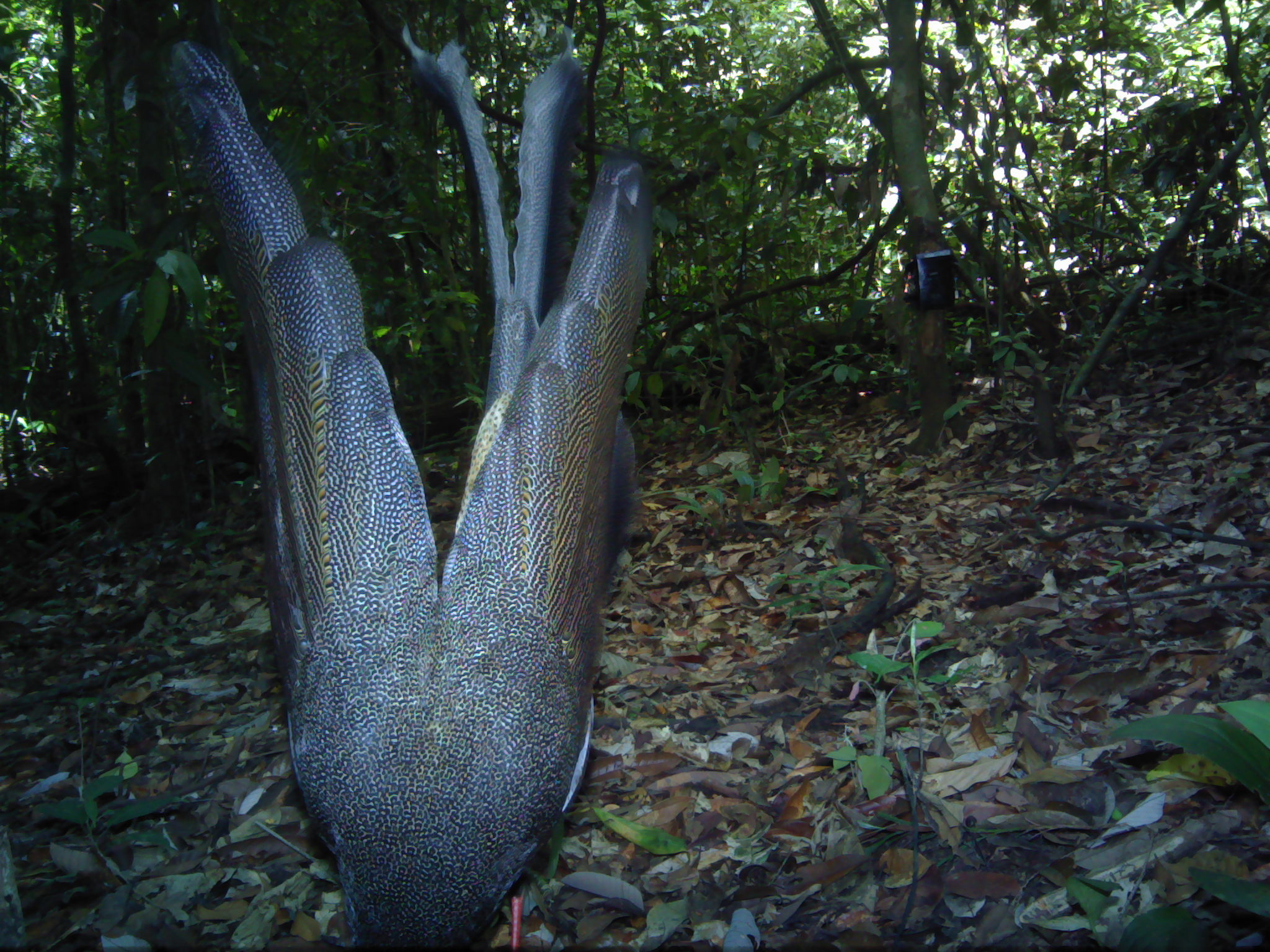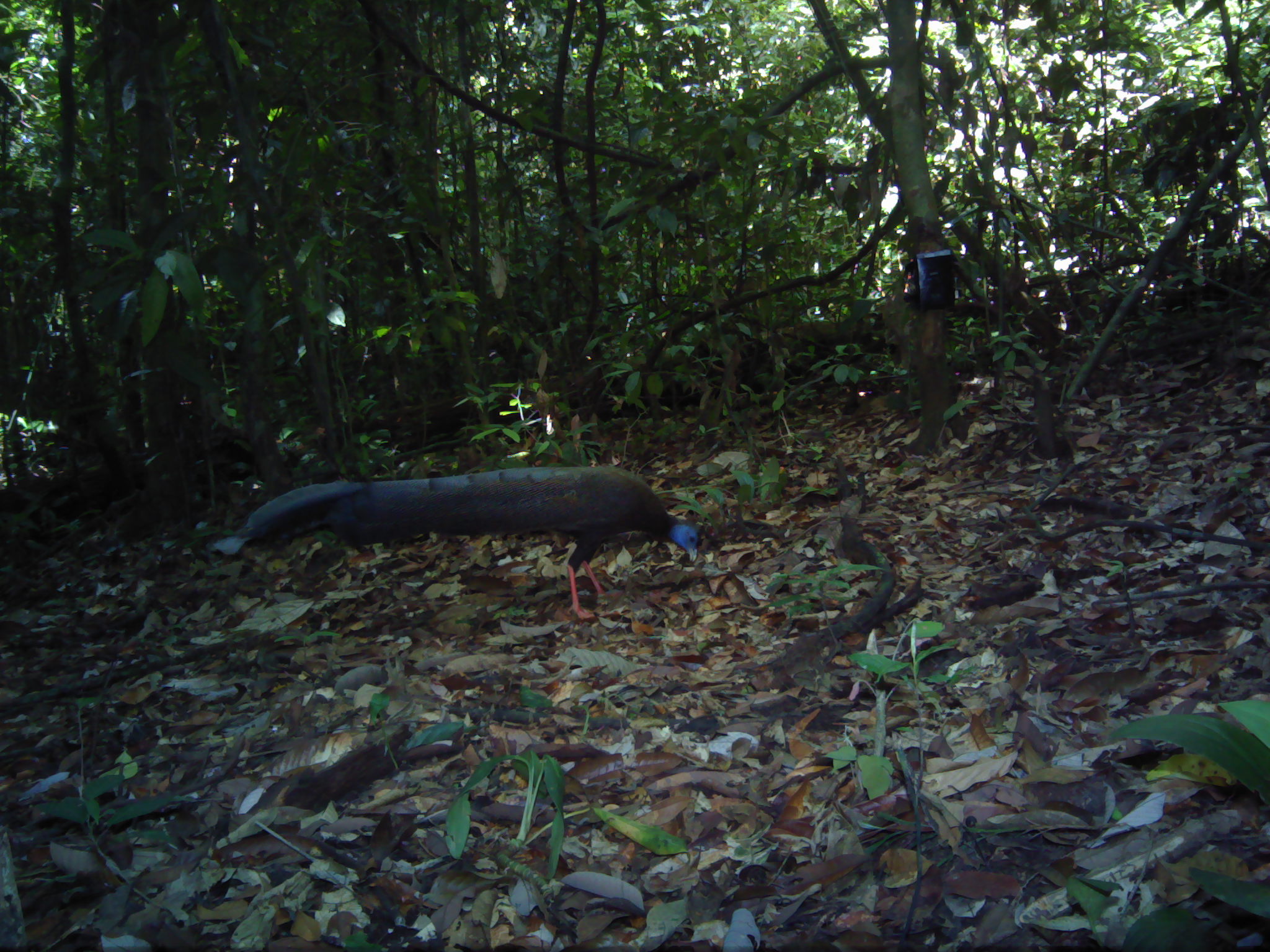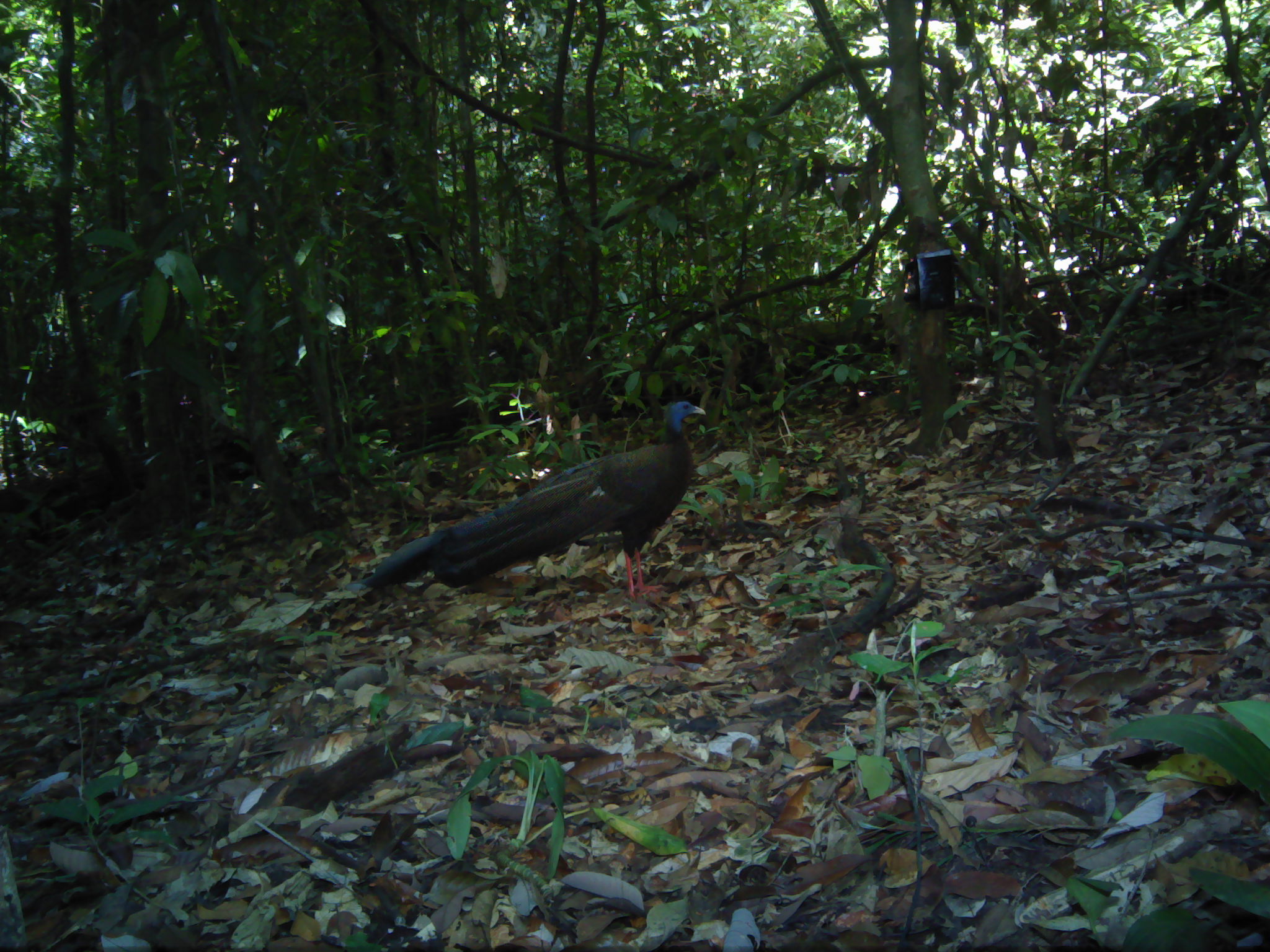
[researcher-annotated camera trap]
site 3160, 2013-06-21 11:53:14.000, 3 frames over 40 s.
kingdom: Animalia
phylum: Chordata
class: Aves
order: Galliformes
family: Phasianidae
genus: Argusianus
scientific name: Argusianus argus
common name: great argus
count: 1